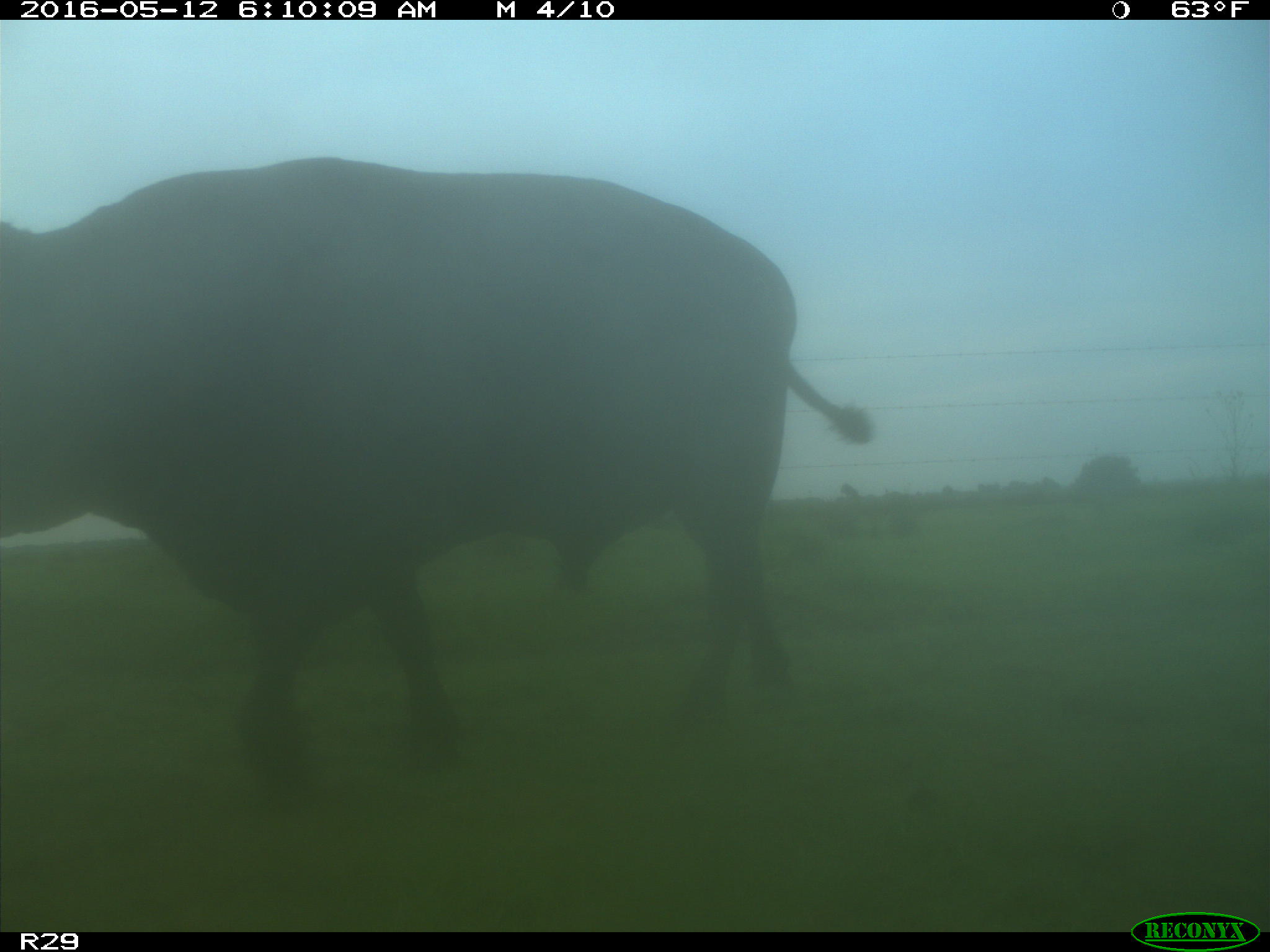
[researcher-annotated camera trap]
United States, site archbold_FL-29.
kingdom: Animalia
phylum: Chordata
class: Mammalia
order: Artiodactyla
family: Bovidae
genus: Bos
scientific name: Bos taurus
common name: domestic cow